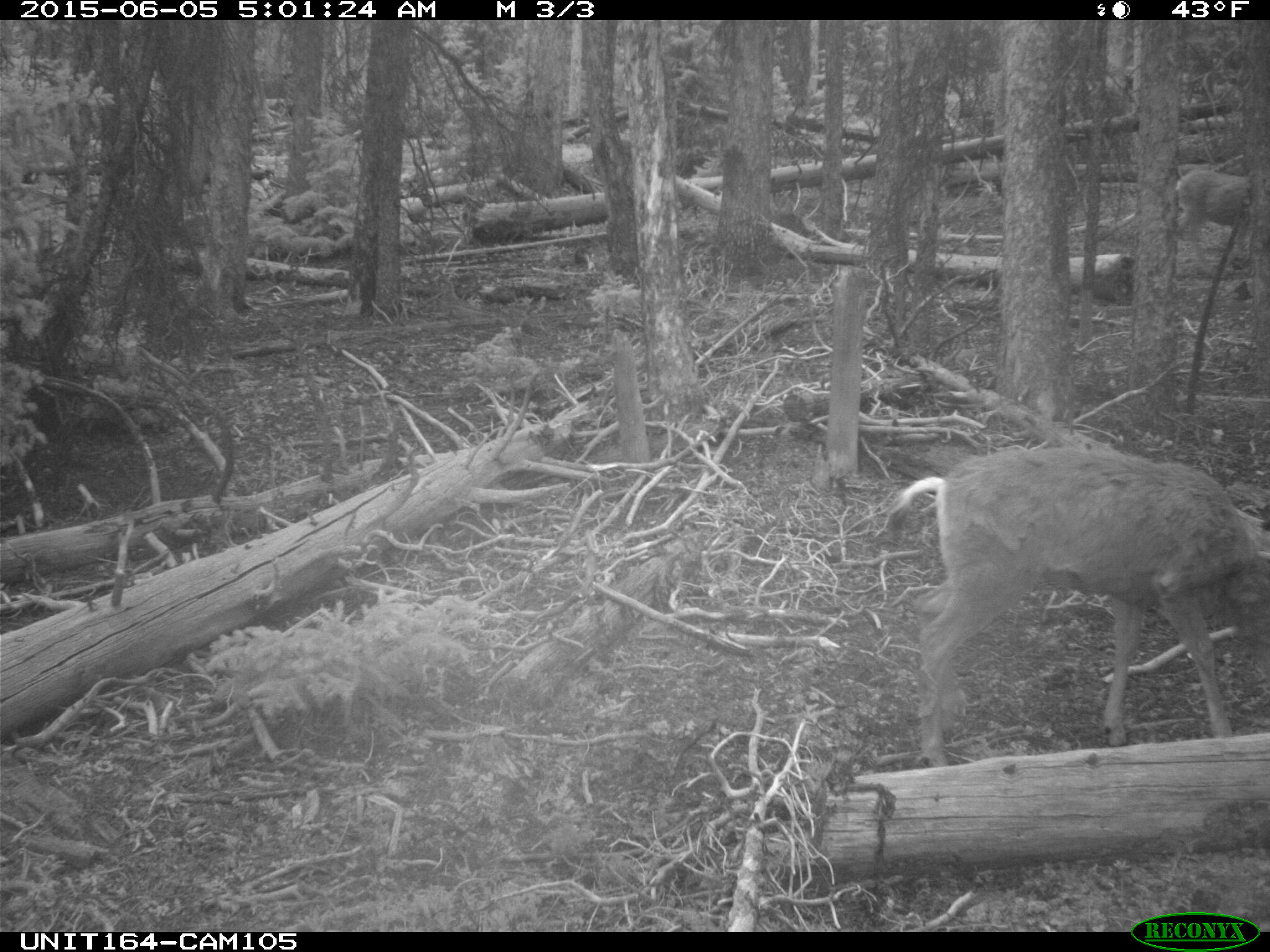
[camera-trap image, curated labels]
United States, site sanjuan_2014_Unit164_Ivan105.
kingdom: Animalia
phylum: Chordata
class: Mammalia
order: Artiodactyla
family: Cervidae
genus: Odocoileus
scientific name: Odocoileus hemionus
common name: mule deer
Odocoileus hemionus (mule deer).